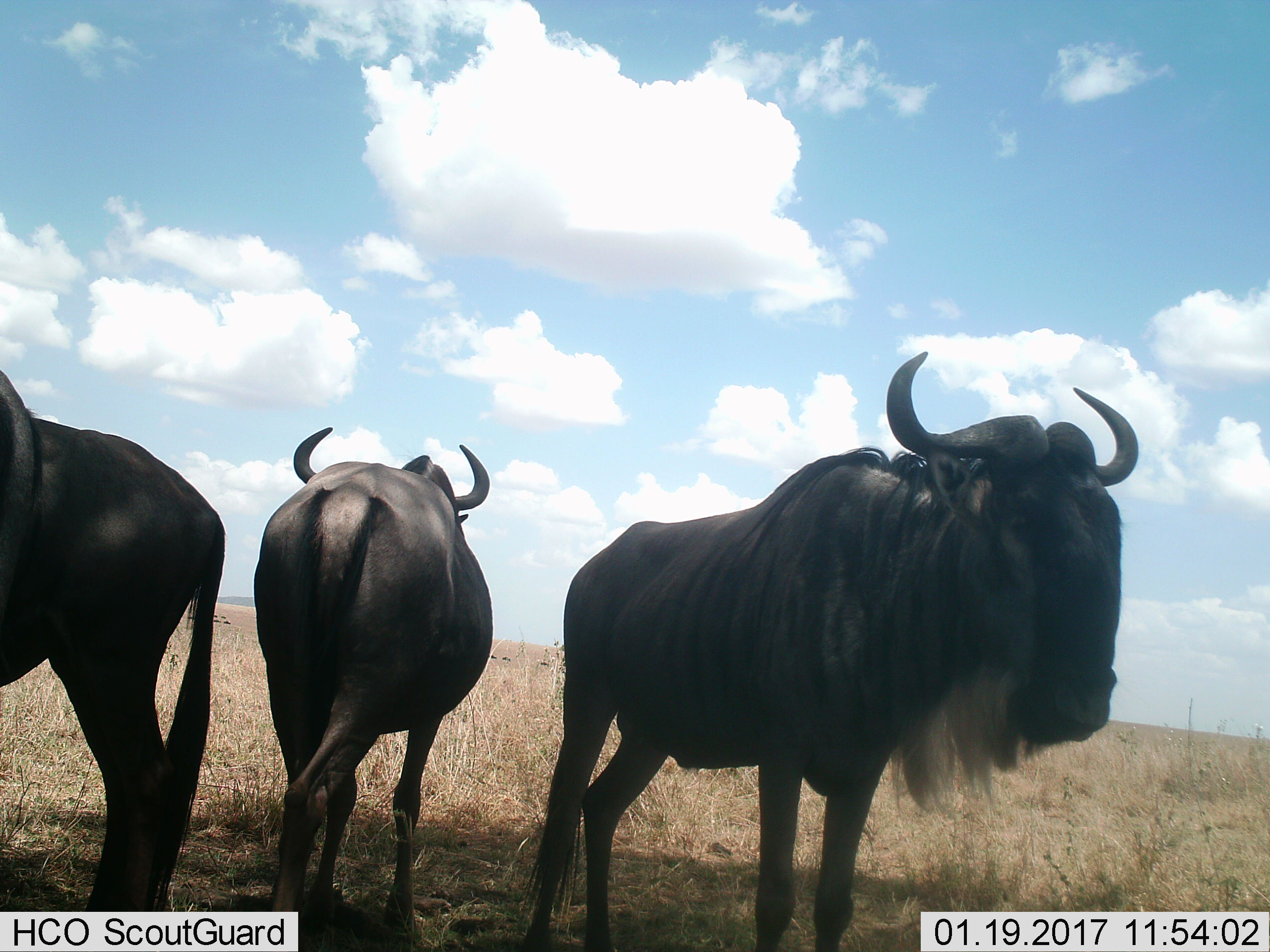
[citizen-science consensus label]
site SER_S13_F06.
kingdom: Animalia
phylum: Chordata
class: Mammalia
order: Artiodactyla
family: Bovidae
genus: Connochaetes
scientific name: Connochaetes taurinus taurinus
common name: blue wildebeest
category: wildebeestblue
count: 3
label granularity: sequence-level